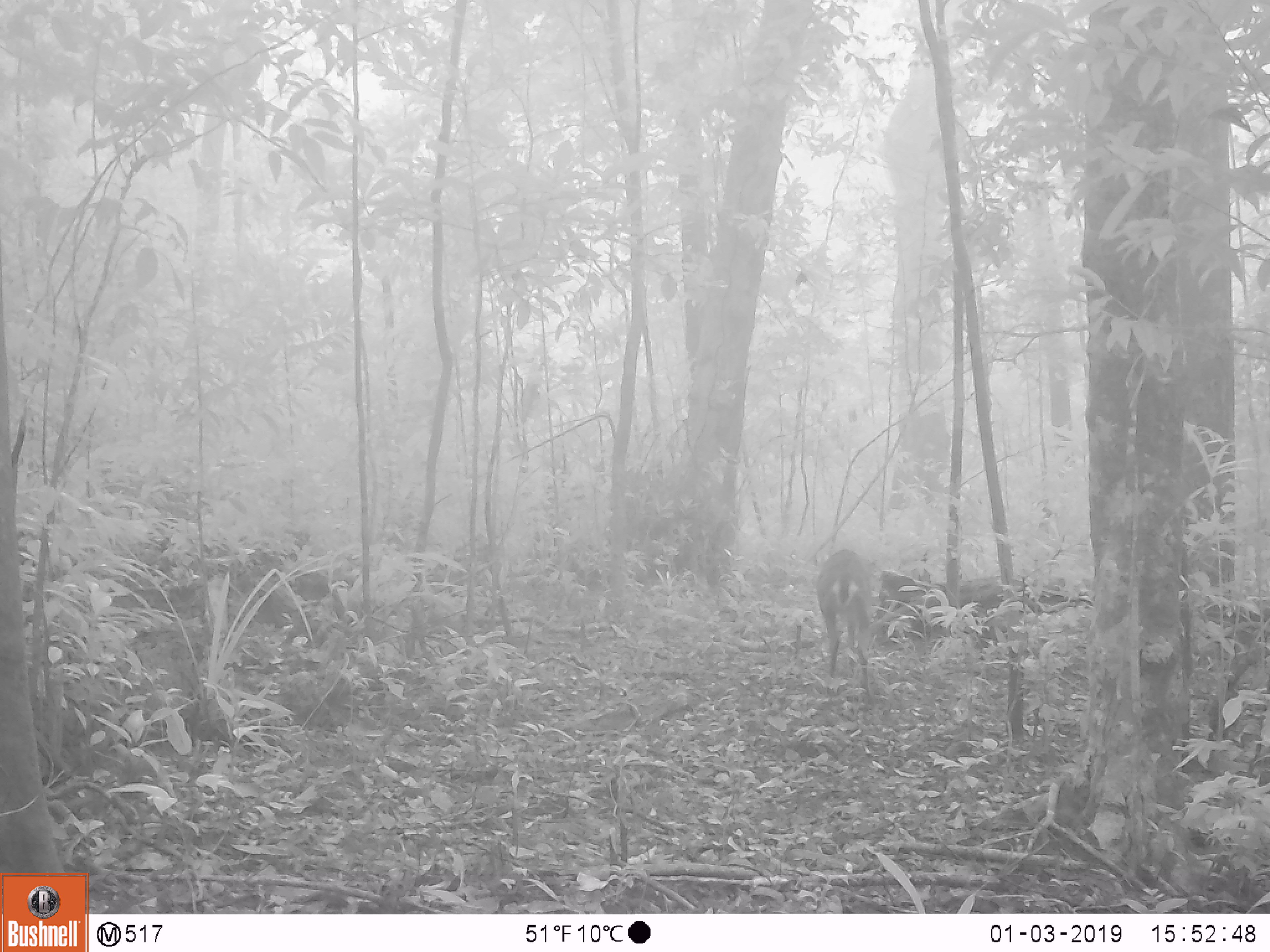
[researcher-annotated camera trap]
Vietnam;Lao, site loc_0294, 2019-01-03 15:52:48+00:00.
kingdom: Animalia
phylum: Chordata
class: Mammalia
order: Artiodactyla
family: Cervidae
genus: Muntiacus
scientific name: Muntiacus vuquangensis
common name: large-antlered muntjac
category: large antlered muntjac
Large antlered muntjac (large-antlered muntjac) (Muntiacus vuquangensis). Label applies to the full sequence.